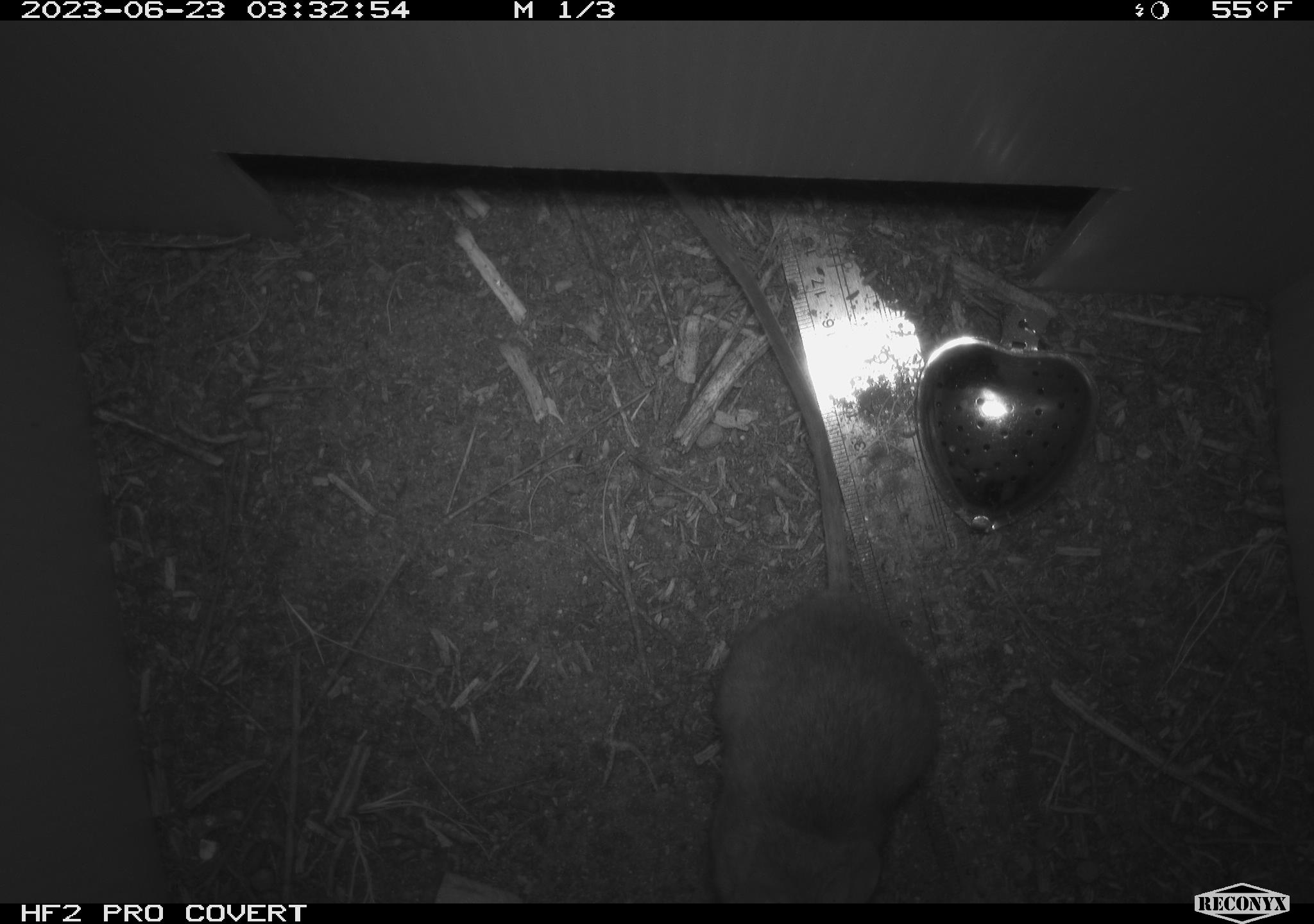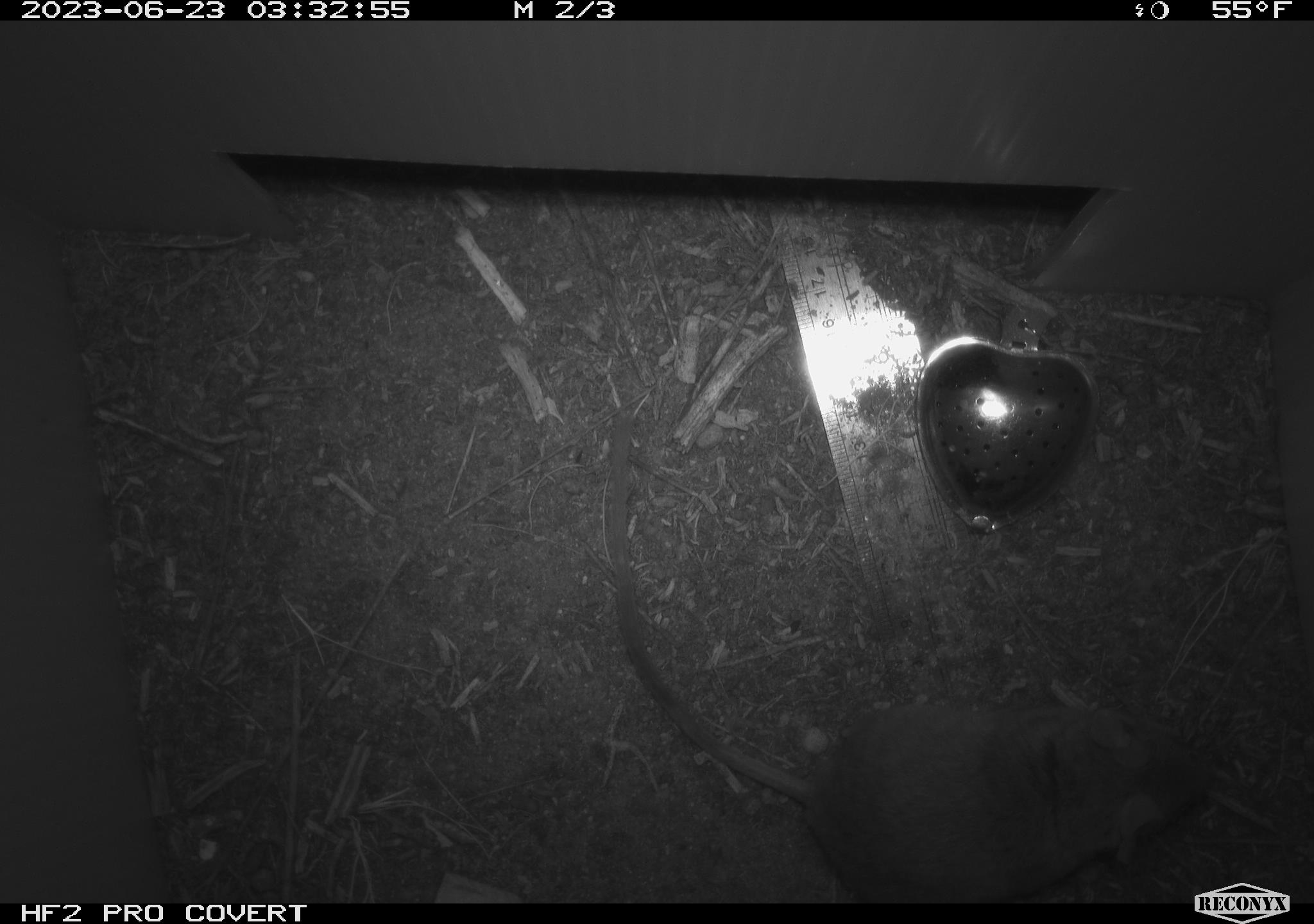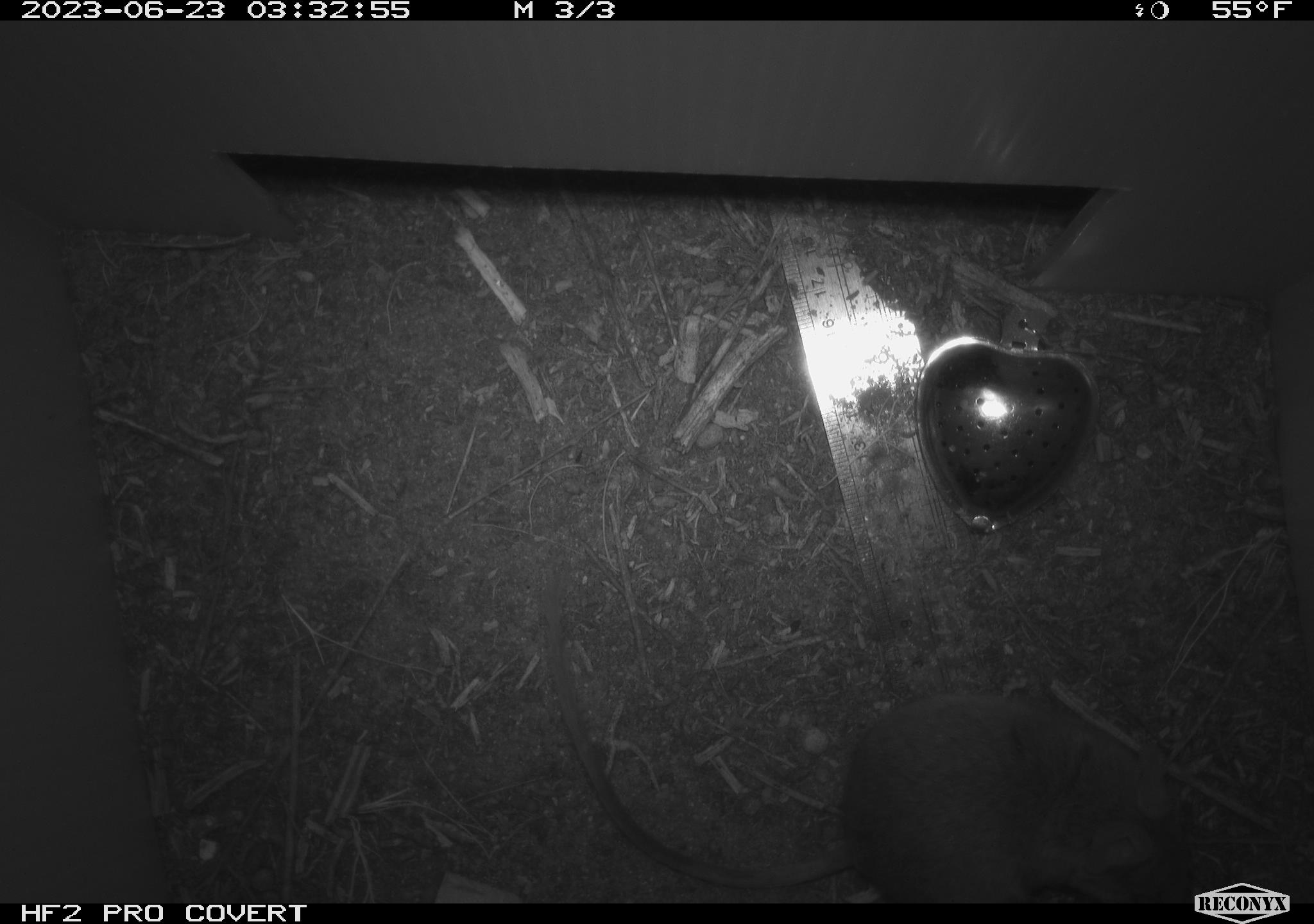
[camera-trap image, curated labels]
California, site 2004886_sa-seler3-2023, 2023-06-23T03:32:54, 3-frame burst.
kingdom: Animalia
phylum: Chordata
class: Mammalia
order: Rodentia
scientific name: Rodentia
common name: mouse species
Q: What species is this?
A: Mouse species (Rodentia).